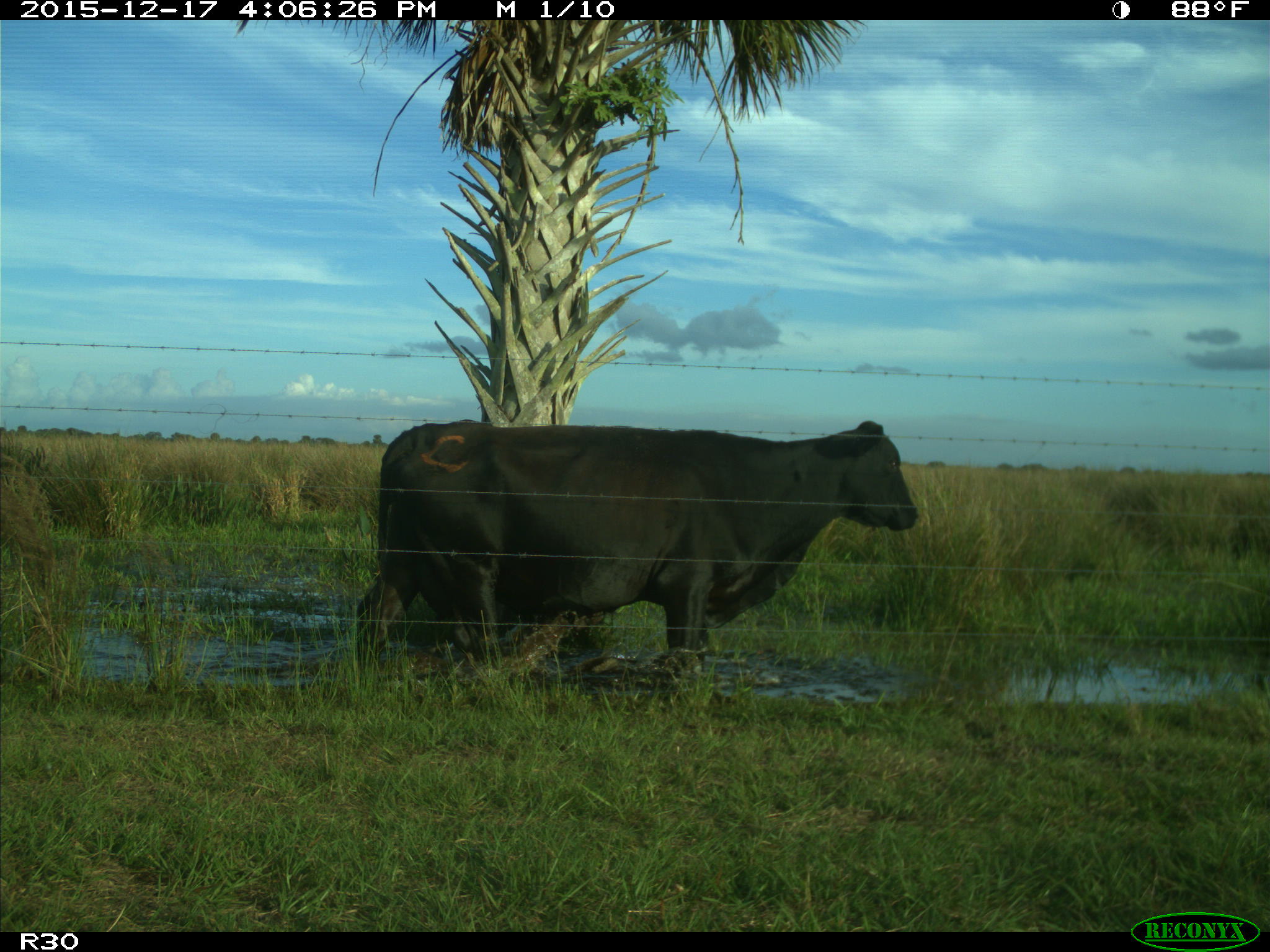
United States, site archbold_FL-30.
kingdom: Animalia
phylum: Chordata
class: Mammalia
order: Artiodactyla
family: Bovidae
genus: Bos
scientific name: Bos taurus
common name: domestic cow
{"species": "Bos taurus (domestic cow)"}